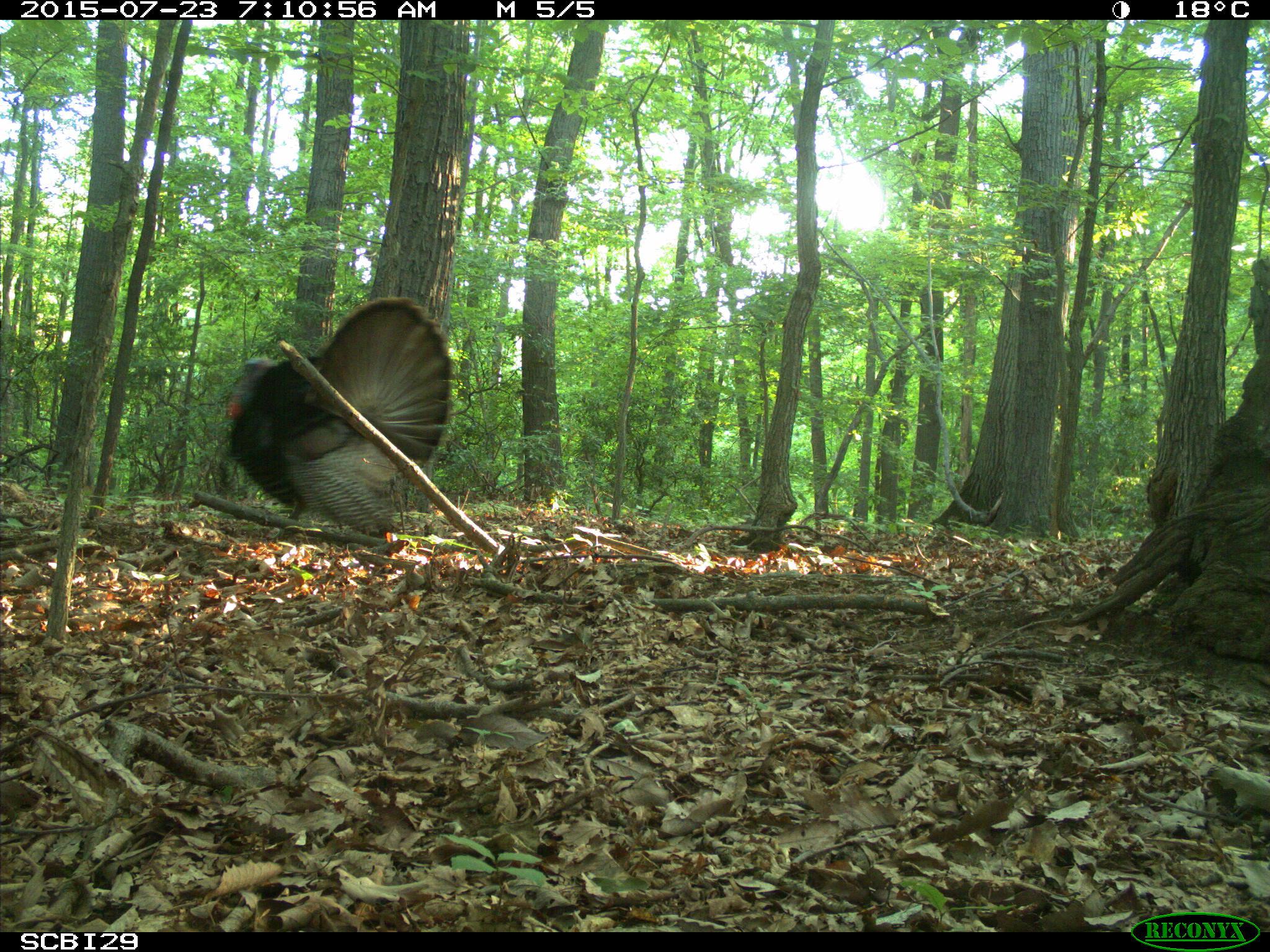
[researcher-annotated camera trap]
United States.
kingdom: Animalia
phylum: Chordata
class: Aves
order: Galliformes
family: Phasianidae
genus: Meleagris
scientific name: Meleagris gallopavo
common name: wild turkey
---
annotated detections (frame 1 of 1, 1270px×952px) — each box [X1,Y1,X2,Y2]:
Wild Turkey: [217,297,460,554]